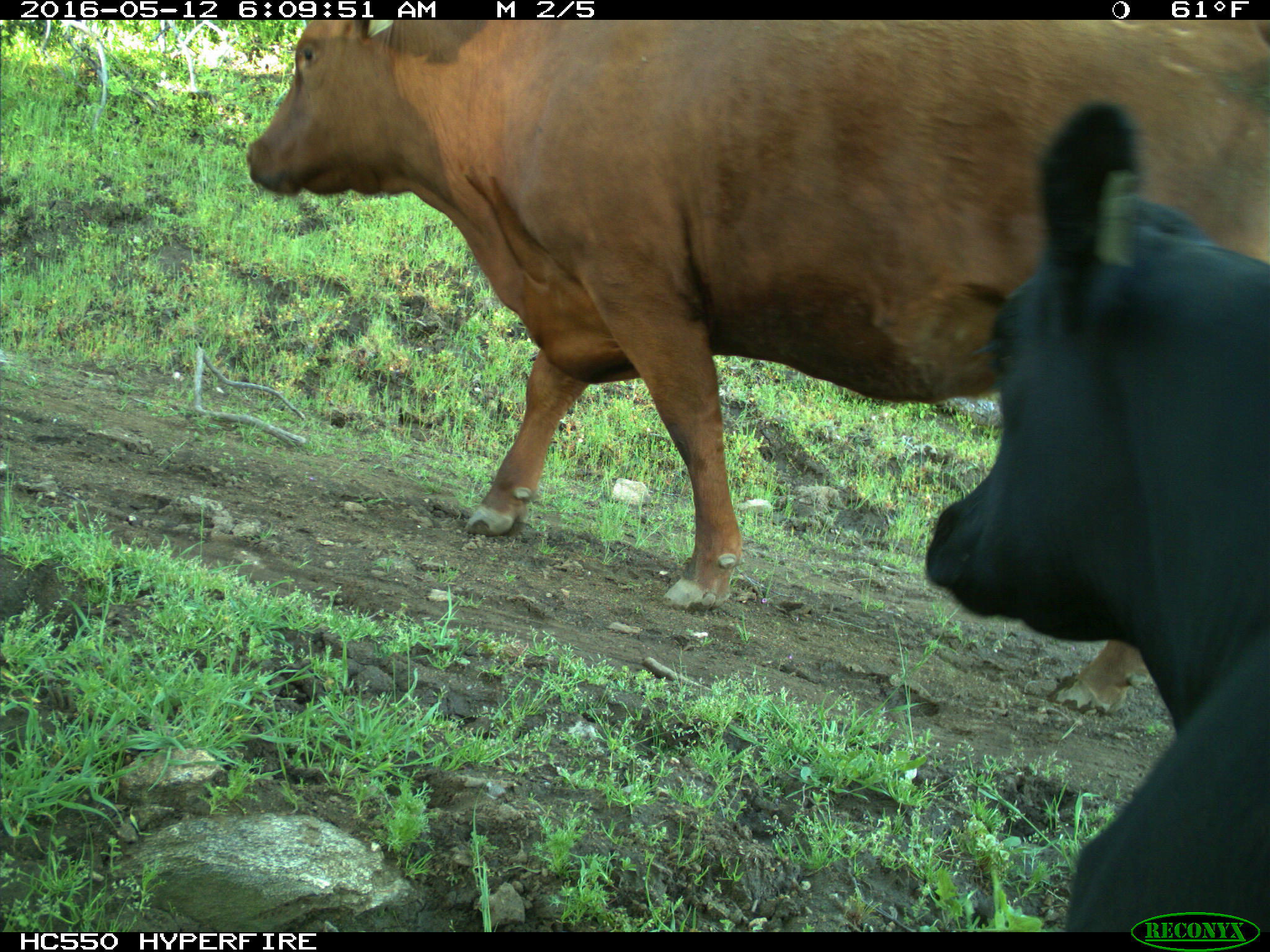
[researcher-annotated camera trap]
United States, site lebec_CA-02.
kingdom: Animalia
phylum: Chordata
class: Mammalia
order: Artiodactyla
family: Bovidae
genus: Bos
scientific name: Bos taurus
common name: domestic cow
Bos taurus (domestic cow).